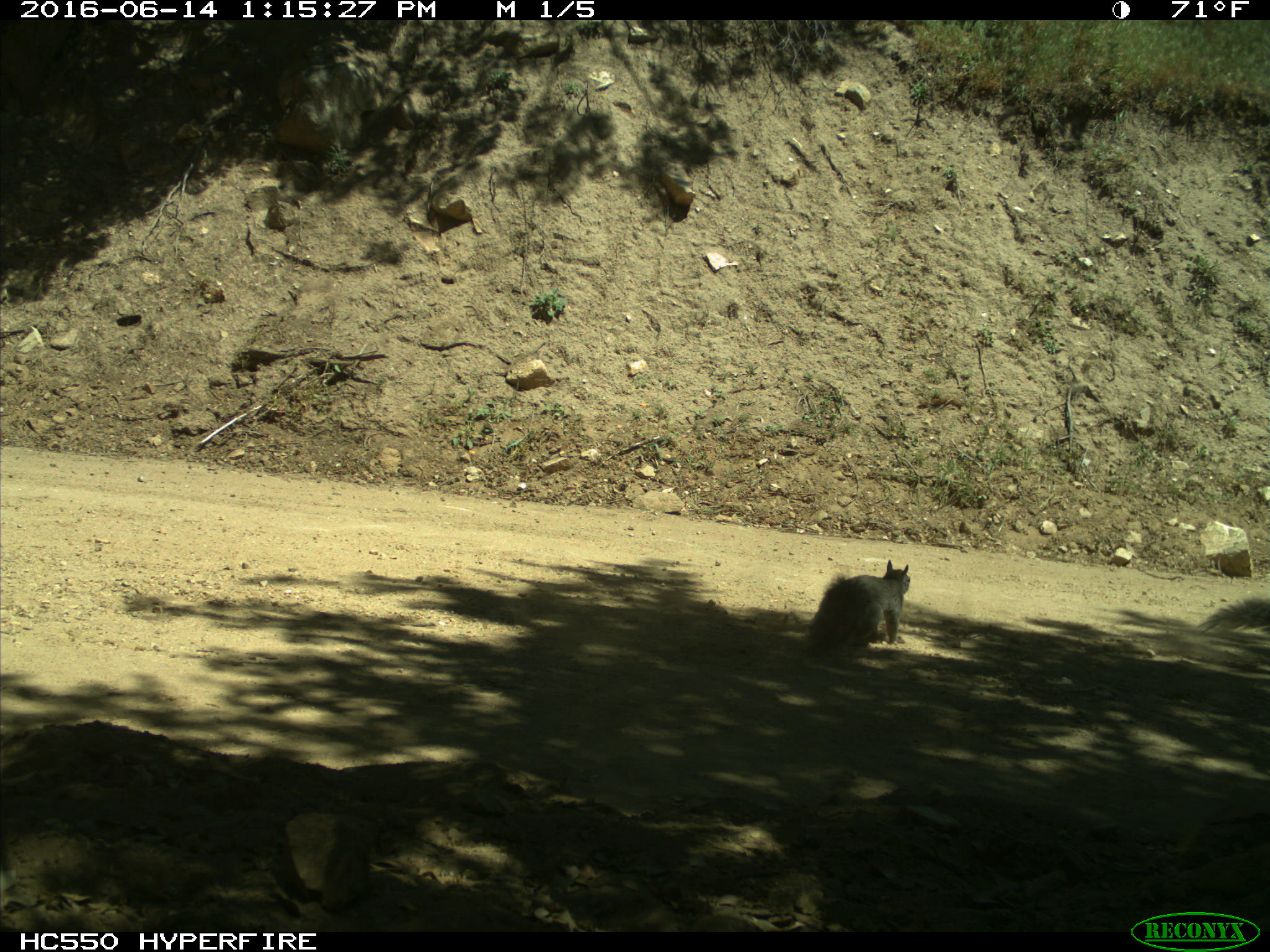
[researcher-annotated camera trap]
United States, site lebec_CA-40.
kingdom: Animalia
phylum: Chordata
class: Mammalia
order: Rodentia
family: Sciuridae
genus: Sciurus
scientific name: Sciurus carolinensis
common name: eastern gray squirrel